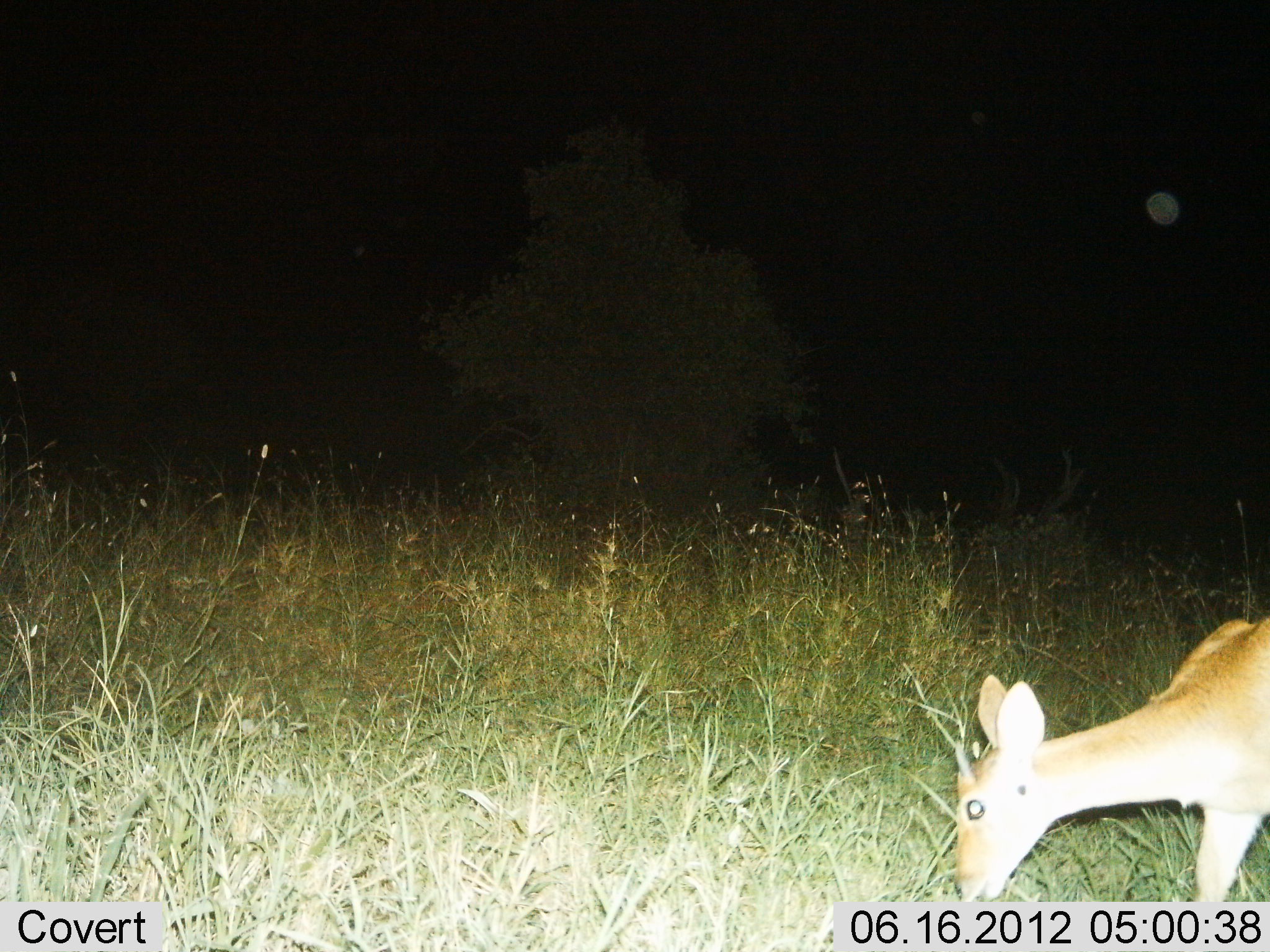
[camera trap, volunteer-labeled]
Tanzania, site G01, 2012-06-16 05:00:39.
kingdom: Animalia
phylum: Chordata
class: Mammalia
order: Artiodactyla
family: Bovidae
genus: Redunca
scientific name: Redunca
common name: reedbuck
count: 1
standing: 50%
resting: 0%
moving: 0%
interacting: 0%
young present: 0%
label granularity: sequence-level